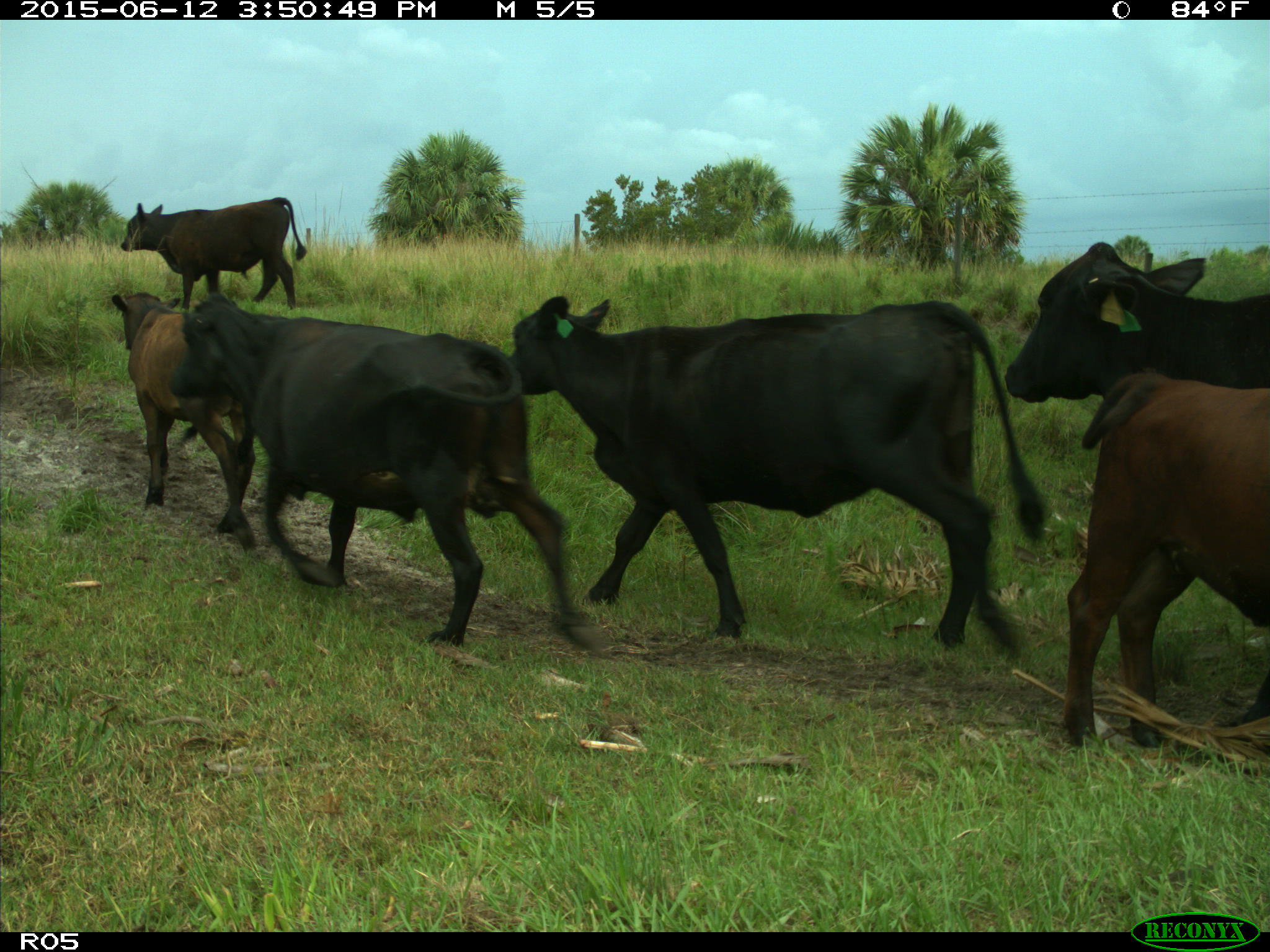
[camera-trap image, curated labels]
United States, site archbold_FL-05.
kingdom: Animalia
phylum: Chordata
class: Mammalia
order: Artiodactyla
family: Bovidae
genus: Bos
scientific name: Bos taurus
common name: domestic cow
Bos taurus (domestic cow).